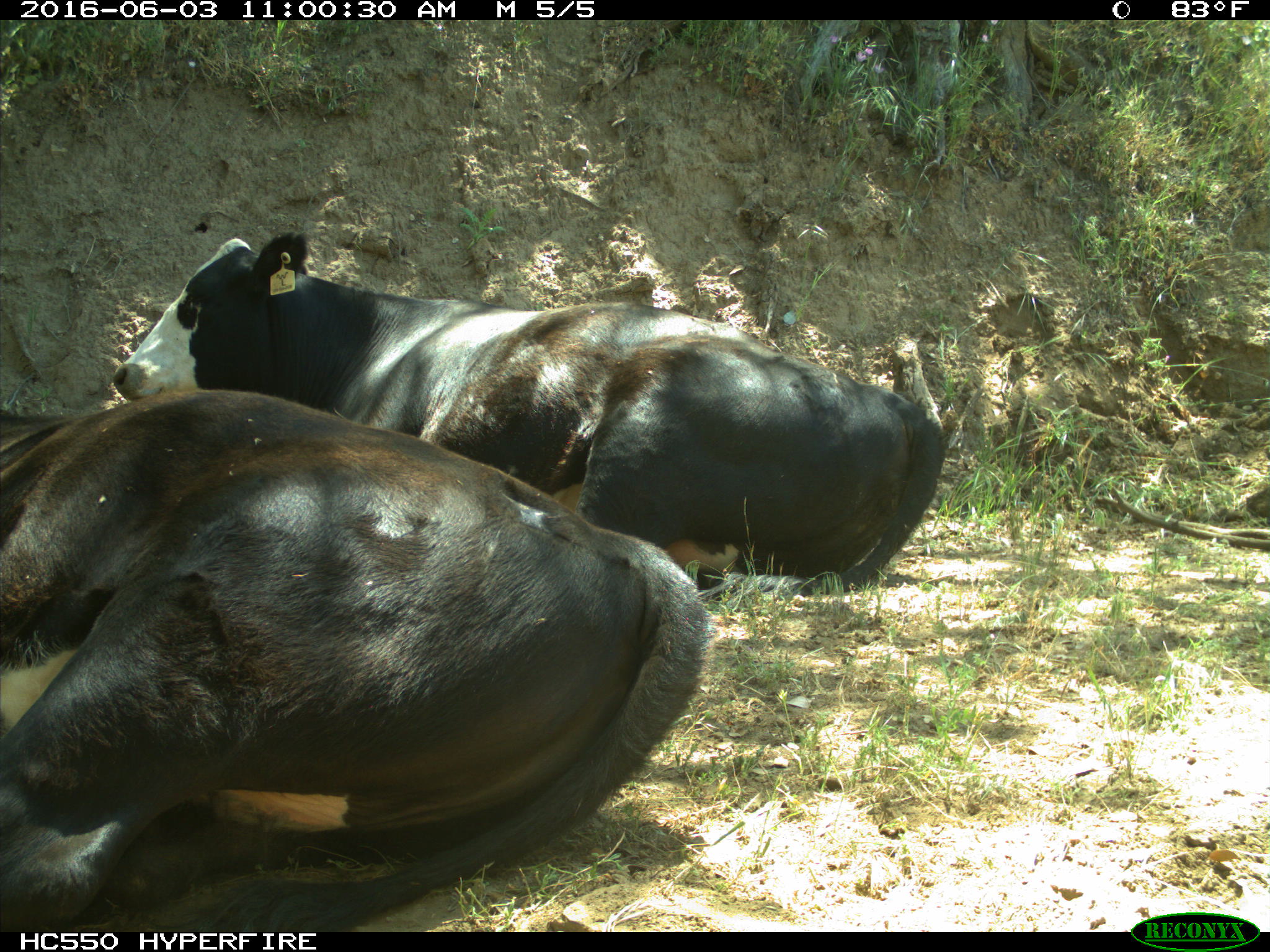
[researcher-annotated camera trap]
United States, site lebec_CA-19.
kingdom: Animalia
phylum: Chordata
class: Mammalia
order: Artiodactyla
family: Bovidae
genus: Bos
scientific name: Bos taurus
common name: domestic cow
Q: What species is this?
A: Bos taurus (domestic cow).